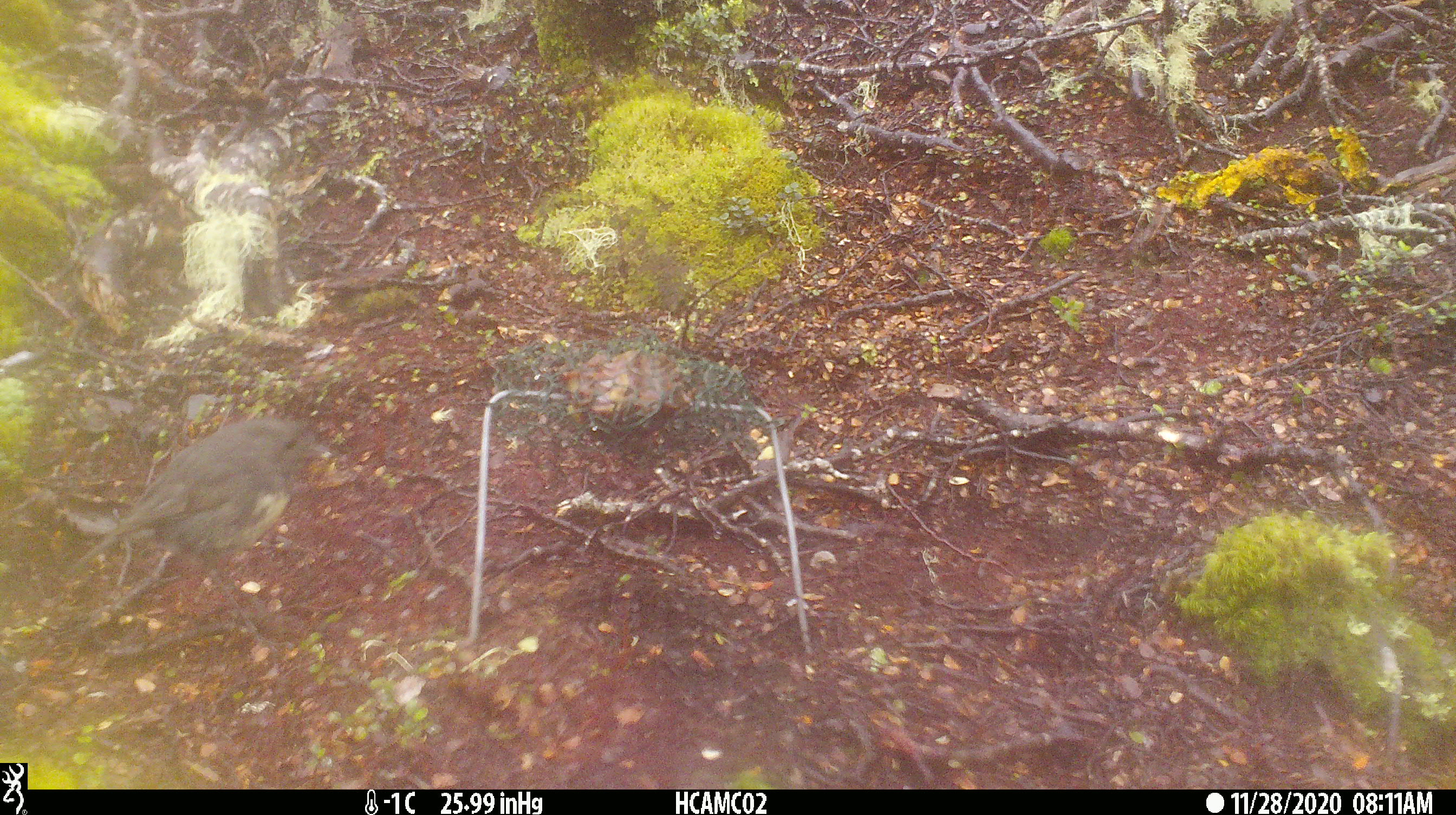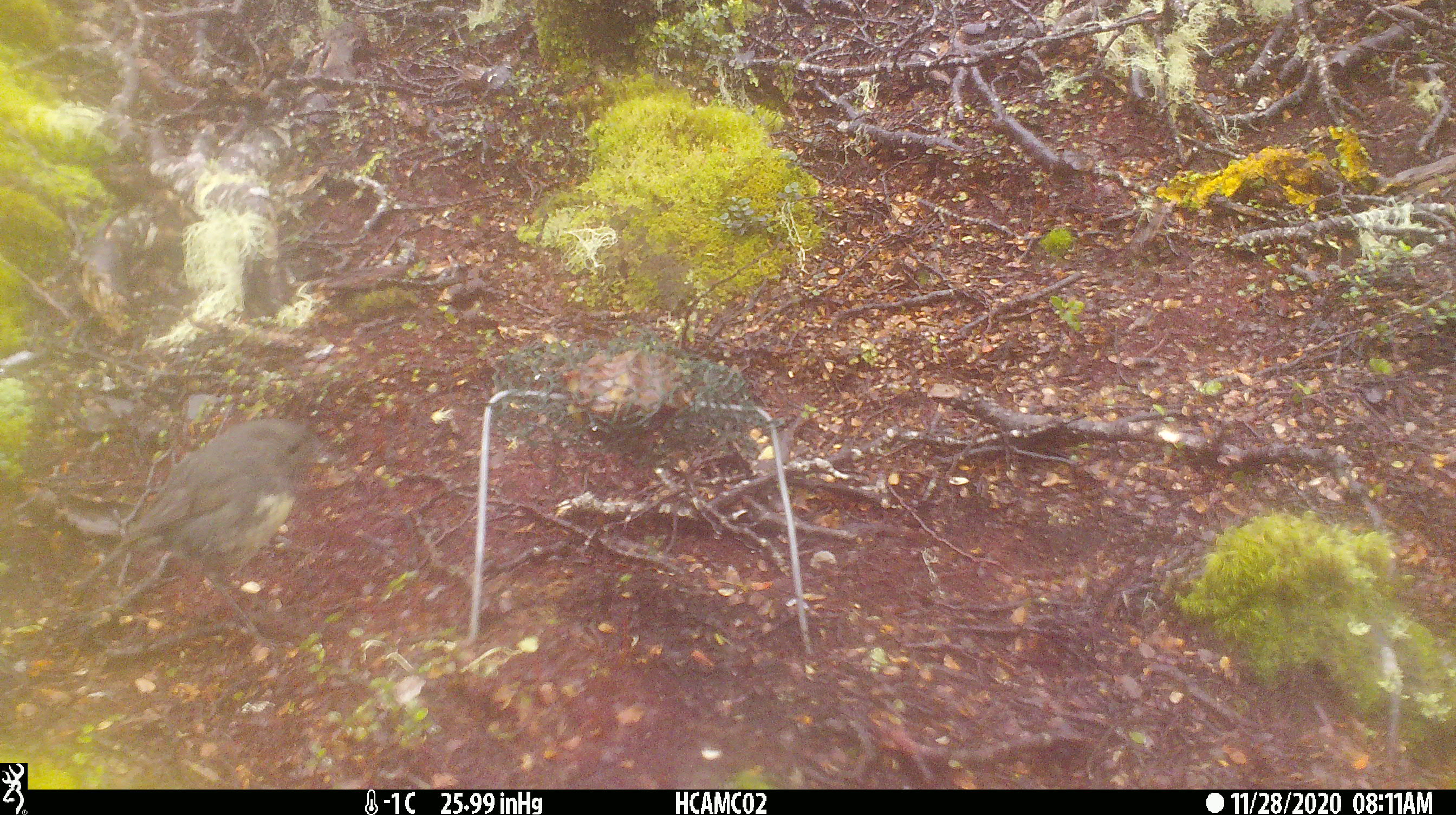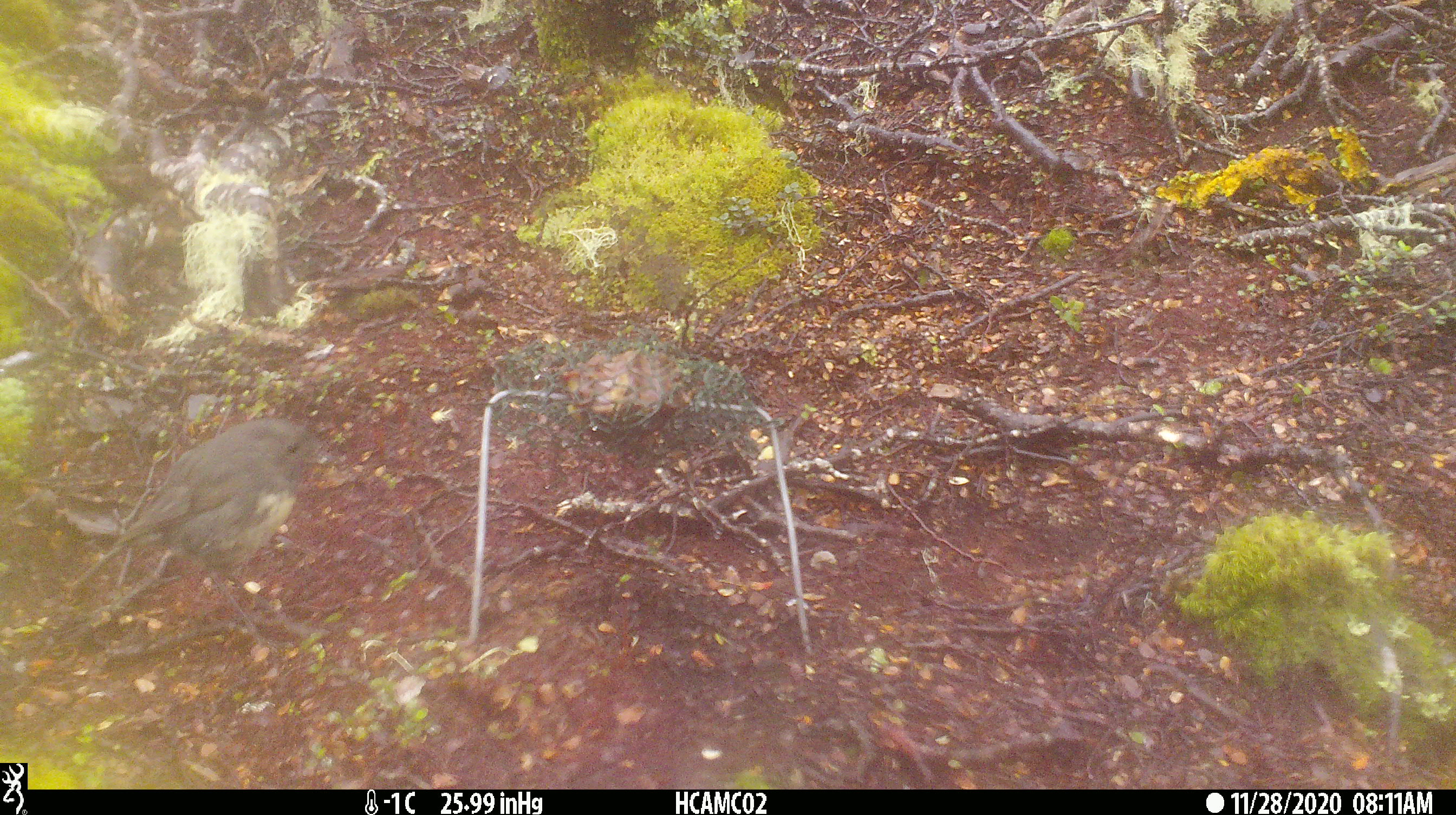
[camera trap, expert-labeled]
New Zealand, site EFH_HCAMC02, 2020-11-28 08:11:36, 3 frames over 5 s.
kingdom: Animalia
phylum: Chordata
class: Aves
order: Passeriformes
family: Petroicidae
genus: Petroica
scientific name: Petroica australis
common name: new zealand robin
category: robin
Robin (new zealand robin) (Petroica australis).